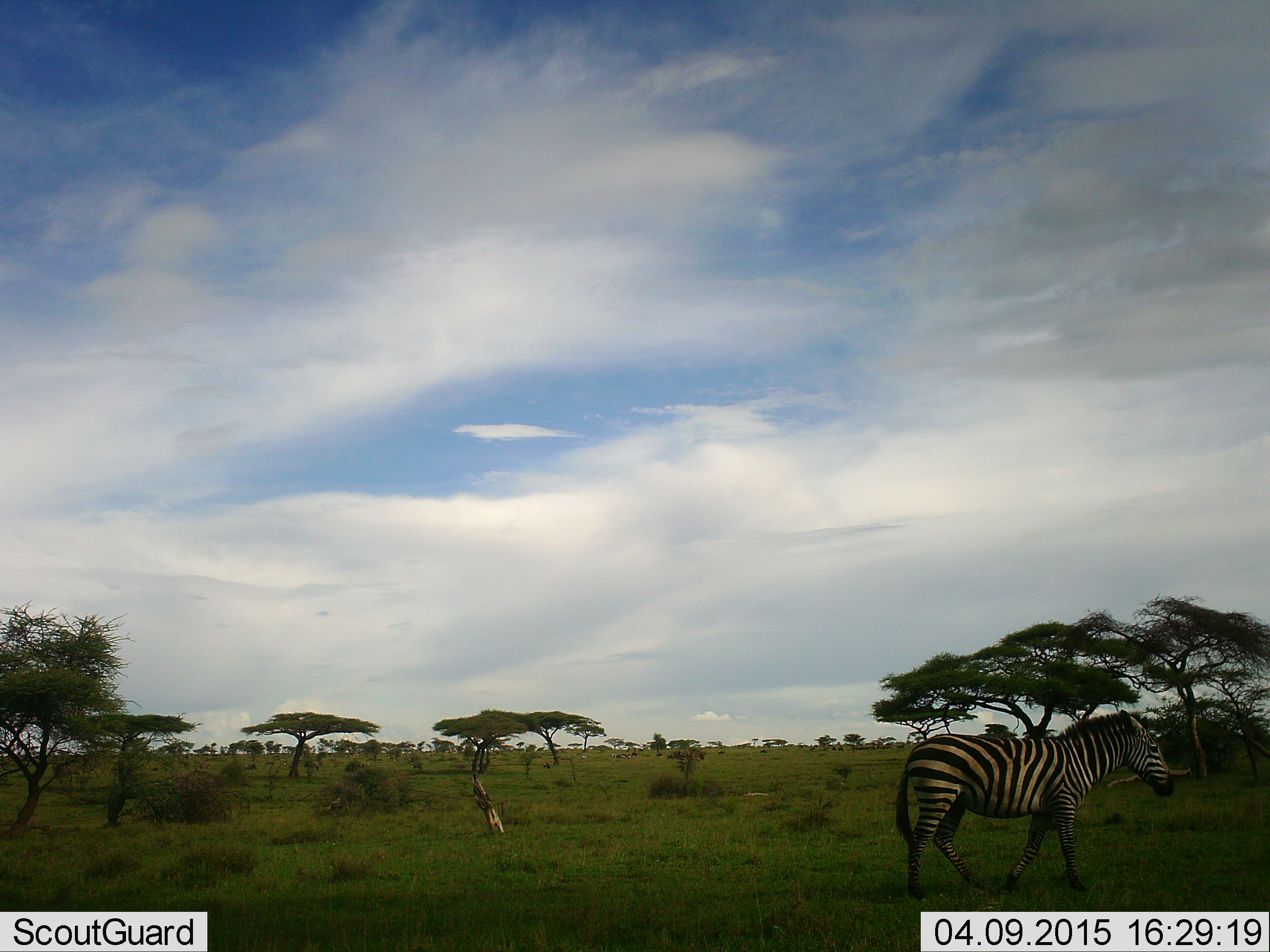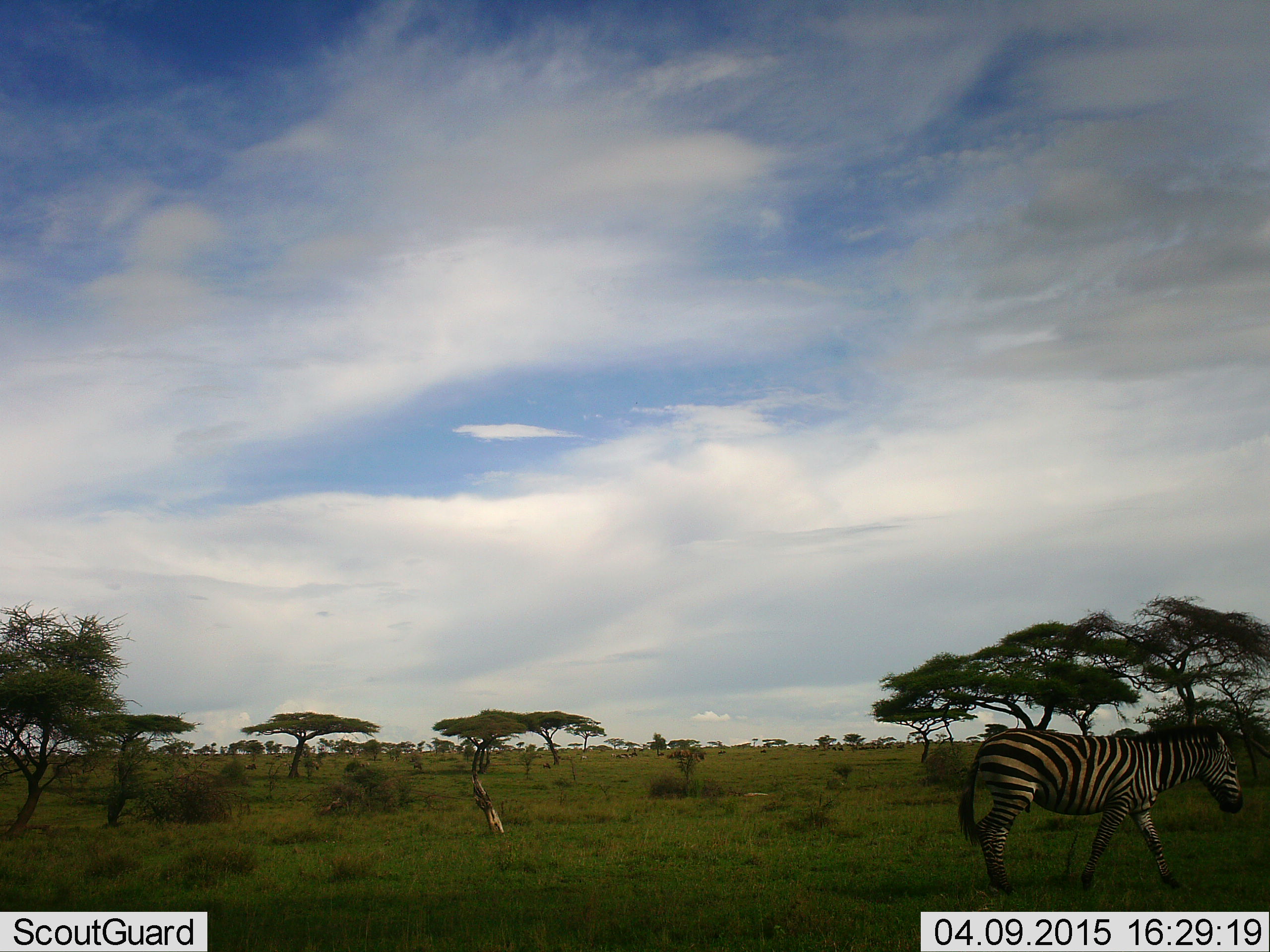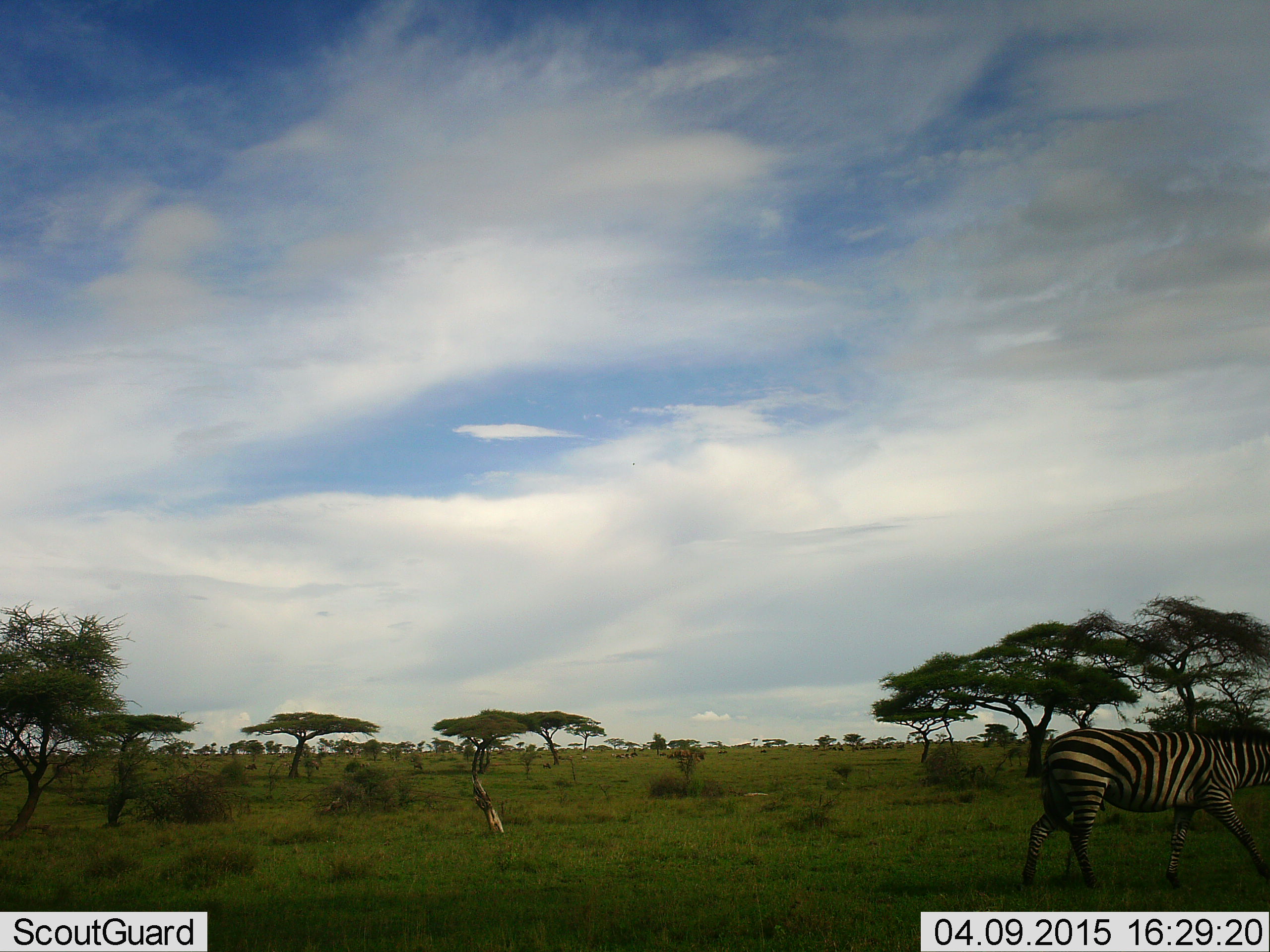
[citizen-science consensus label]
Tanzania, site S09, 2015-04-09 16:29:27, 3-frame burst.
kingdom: Animalia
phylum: Chordata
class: Mammalia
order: Perissodactyla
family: Equidae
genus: Equus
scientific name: Equus quagga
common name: plains zebra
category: zebra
Zebra (plains zebra) (Equus quagga), count 1. Behavior (volunteer vote fractions): standing 0%, resting 0%, moving 100%, interacting 0%. Young present (vote fraction): 0%. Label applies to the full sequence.